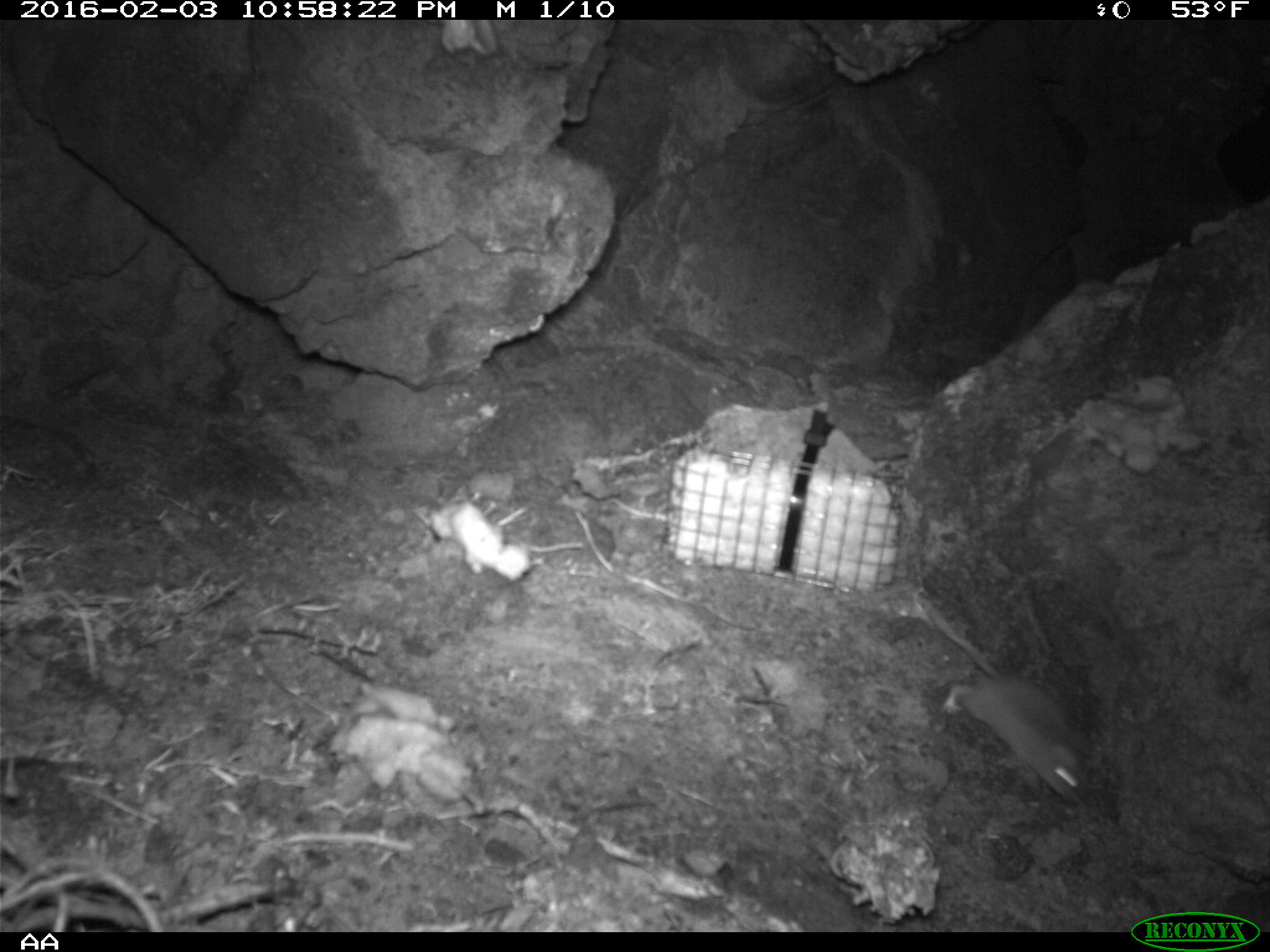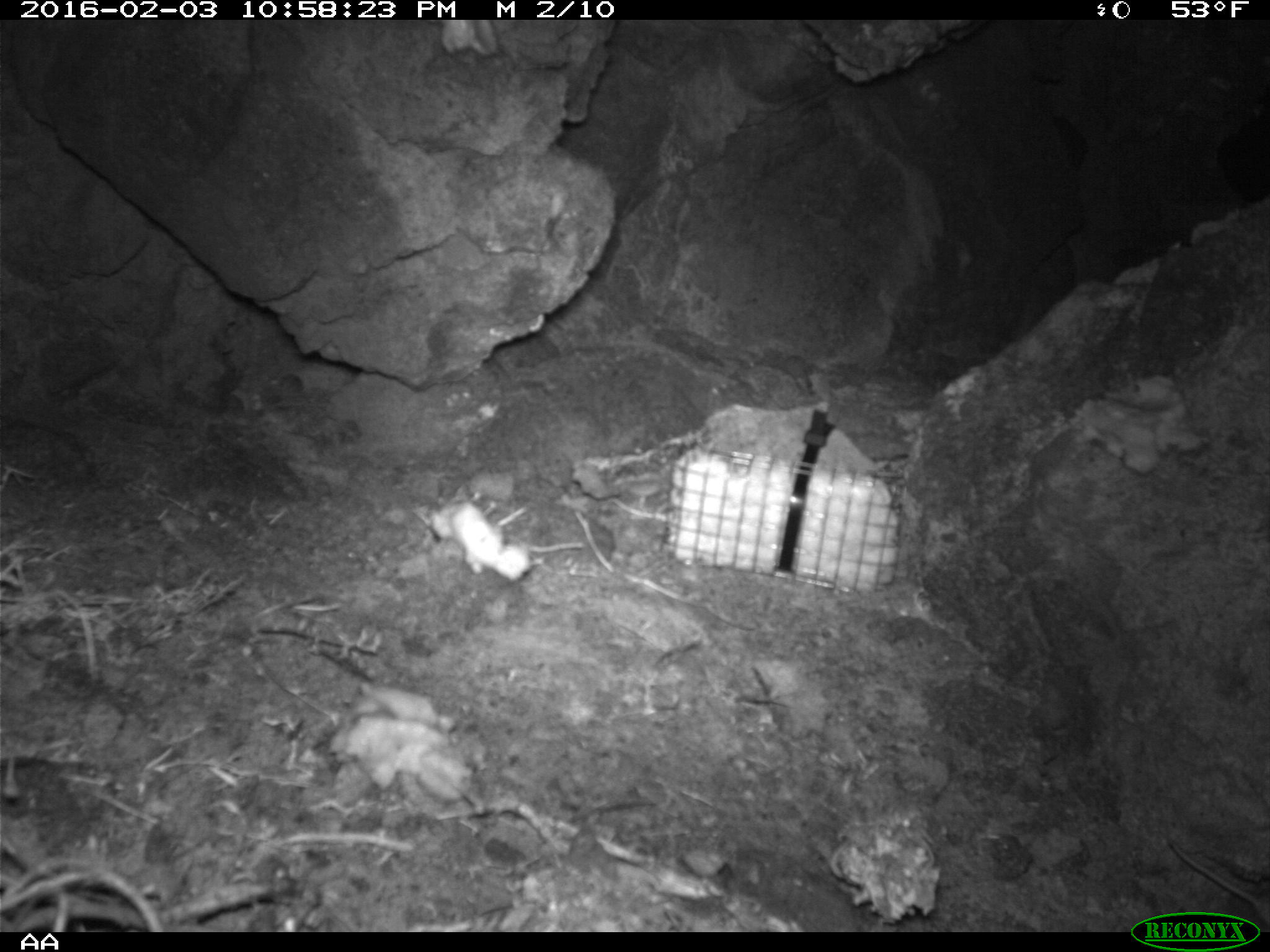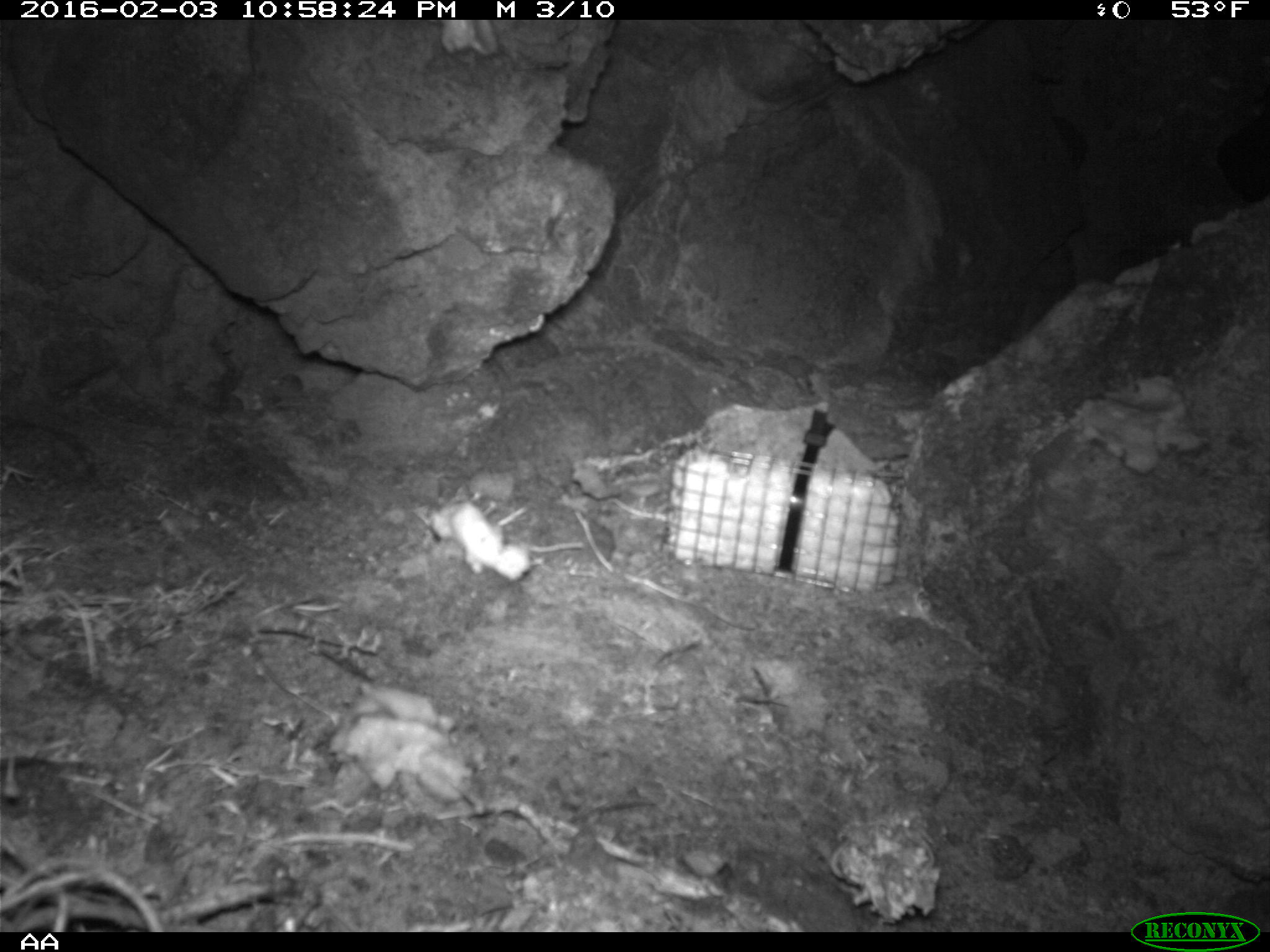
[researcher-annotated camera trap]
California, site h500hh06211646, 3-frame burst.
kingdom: Animalia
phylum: Chordata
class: Mammalia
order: Rodentia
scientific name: Rodentia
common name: rodent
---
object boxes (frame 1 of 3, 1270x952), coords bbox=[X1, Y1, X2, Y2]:
rodent: bbox=[917, 584, 1090, 809]